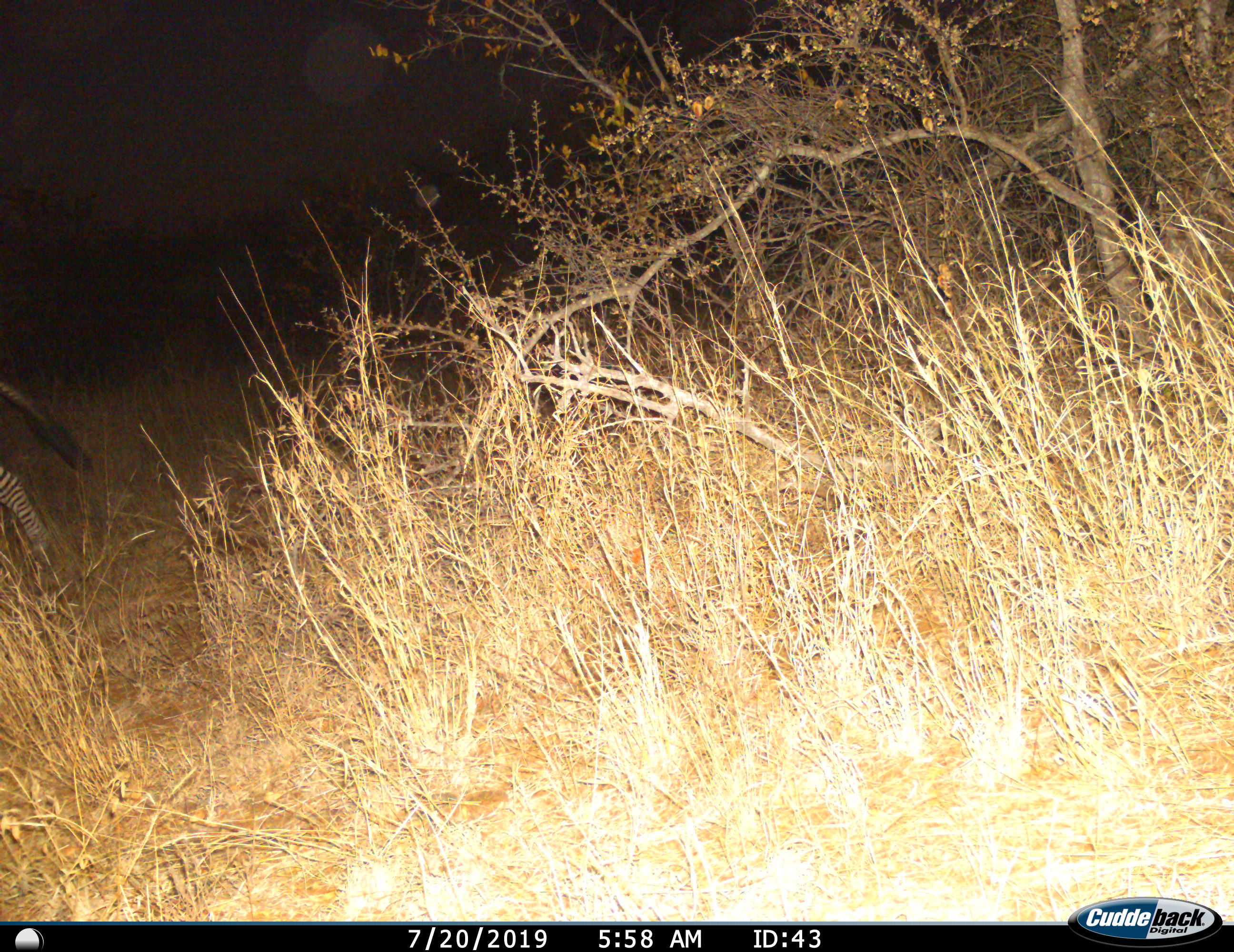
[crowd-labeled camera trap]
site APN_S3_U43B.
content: unidentified animal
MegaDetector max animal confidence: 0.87